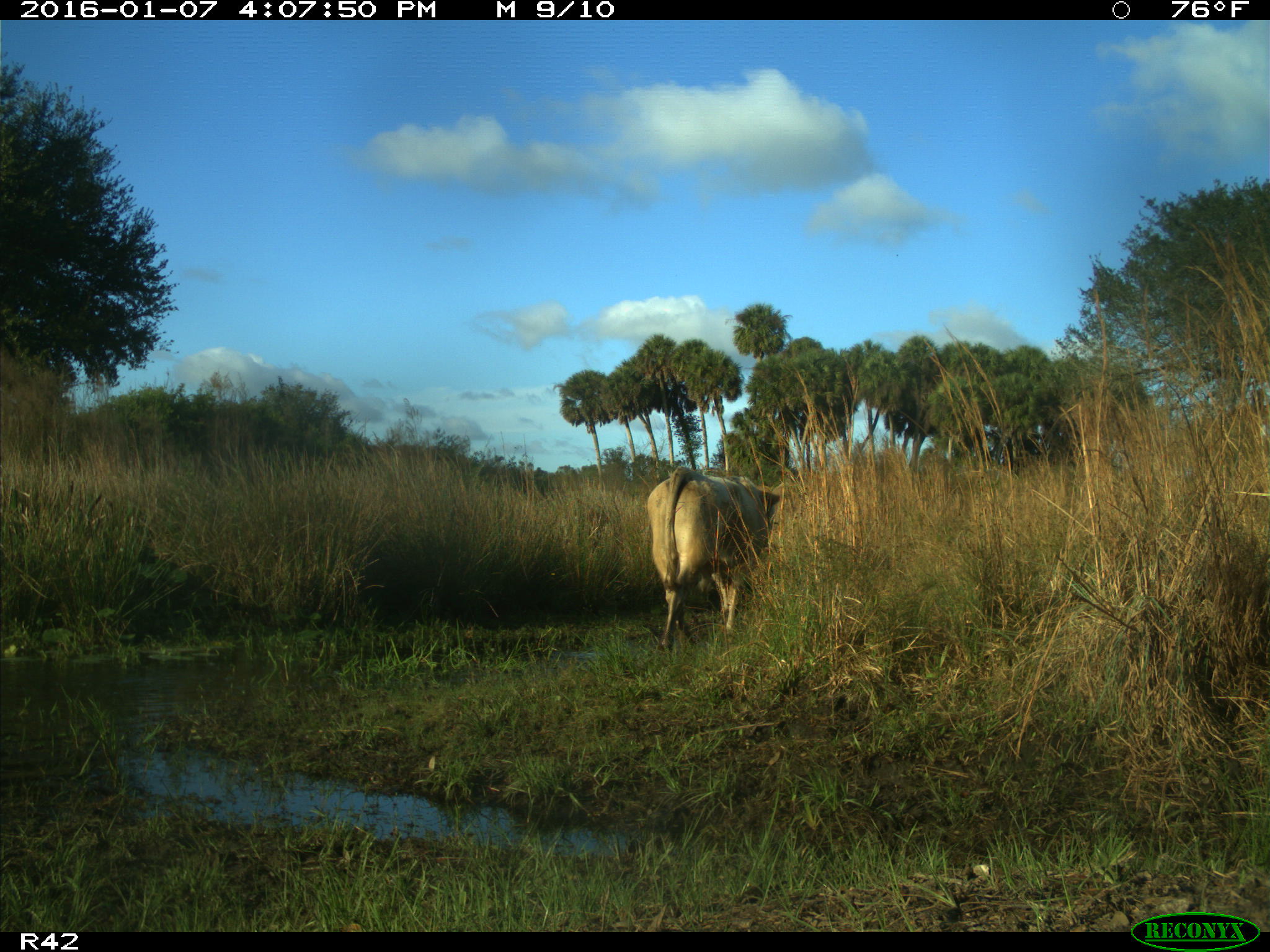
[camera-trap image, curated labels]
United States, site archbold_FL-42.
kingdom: Animalia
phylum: Chordata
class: Mammalia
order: Artiodactyla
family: Bovidae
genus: Bos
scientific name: Bos taurus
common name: domestic cow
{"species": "Bos taurus (domestic cow)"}